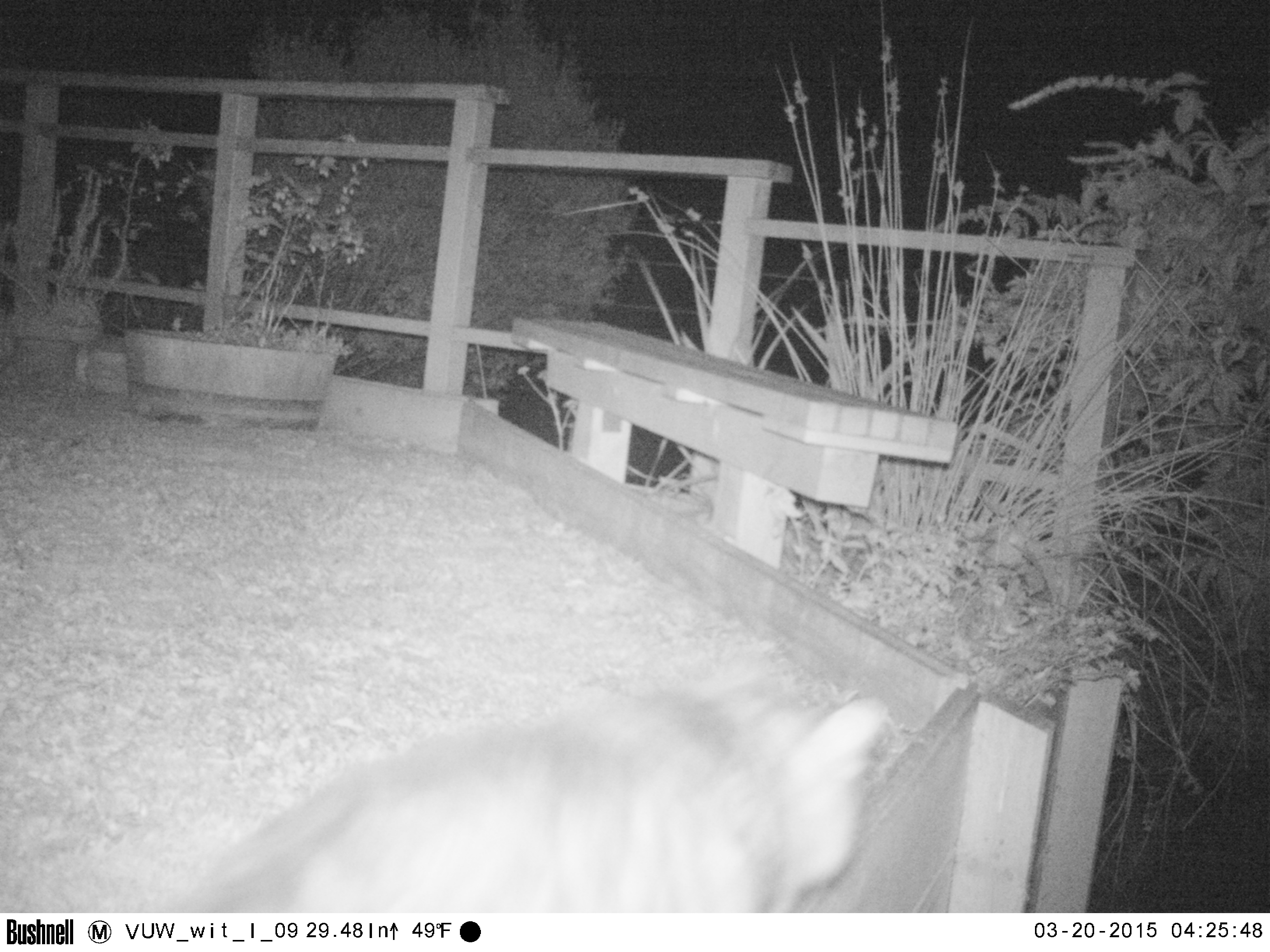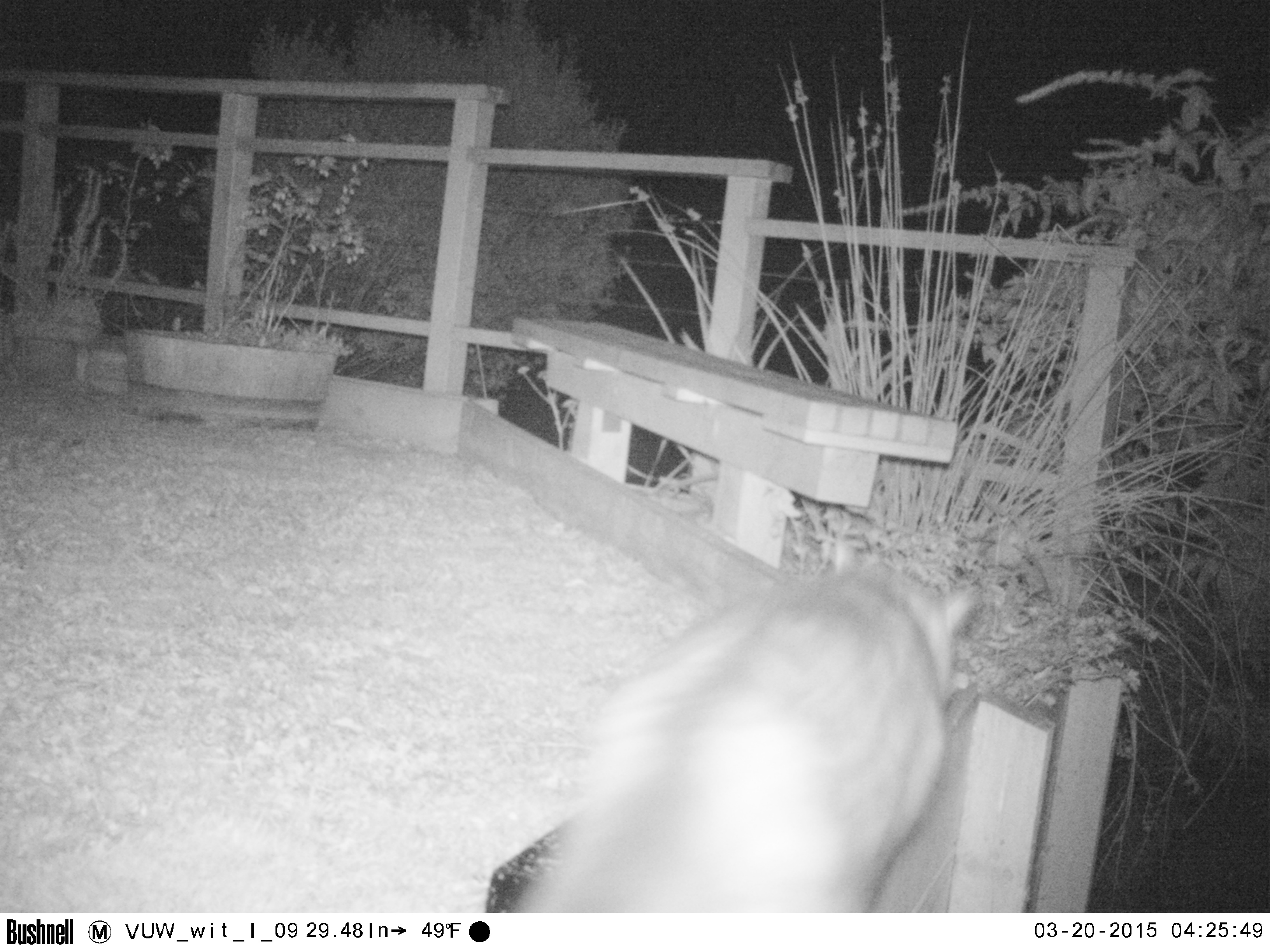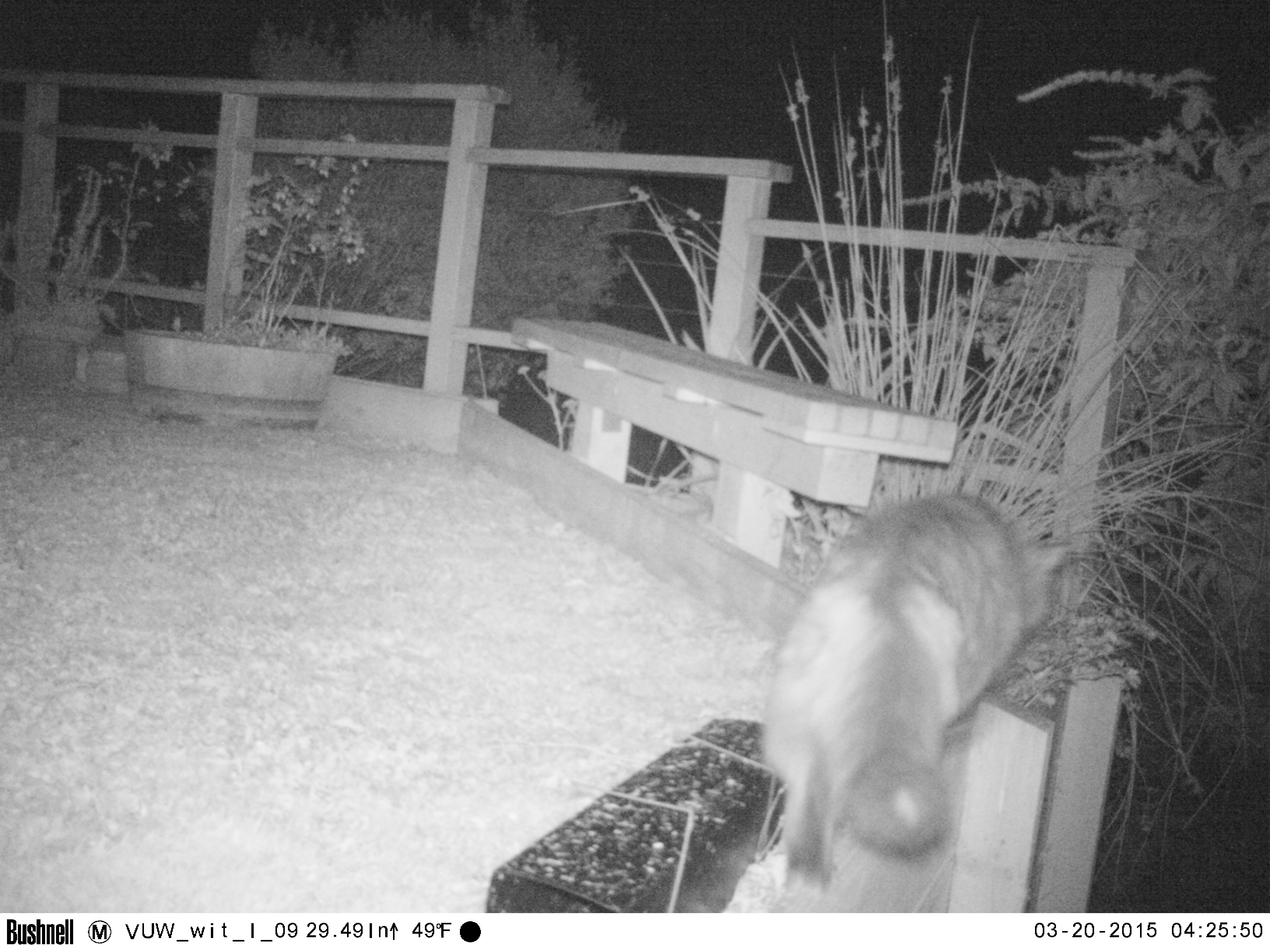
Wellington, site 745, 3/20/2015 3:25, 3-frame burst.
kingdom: Animalia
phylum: Chordata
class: Mammalia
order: Carnivora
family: Felidae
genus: Felis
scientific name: Felis catus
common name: cat